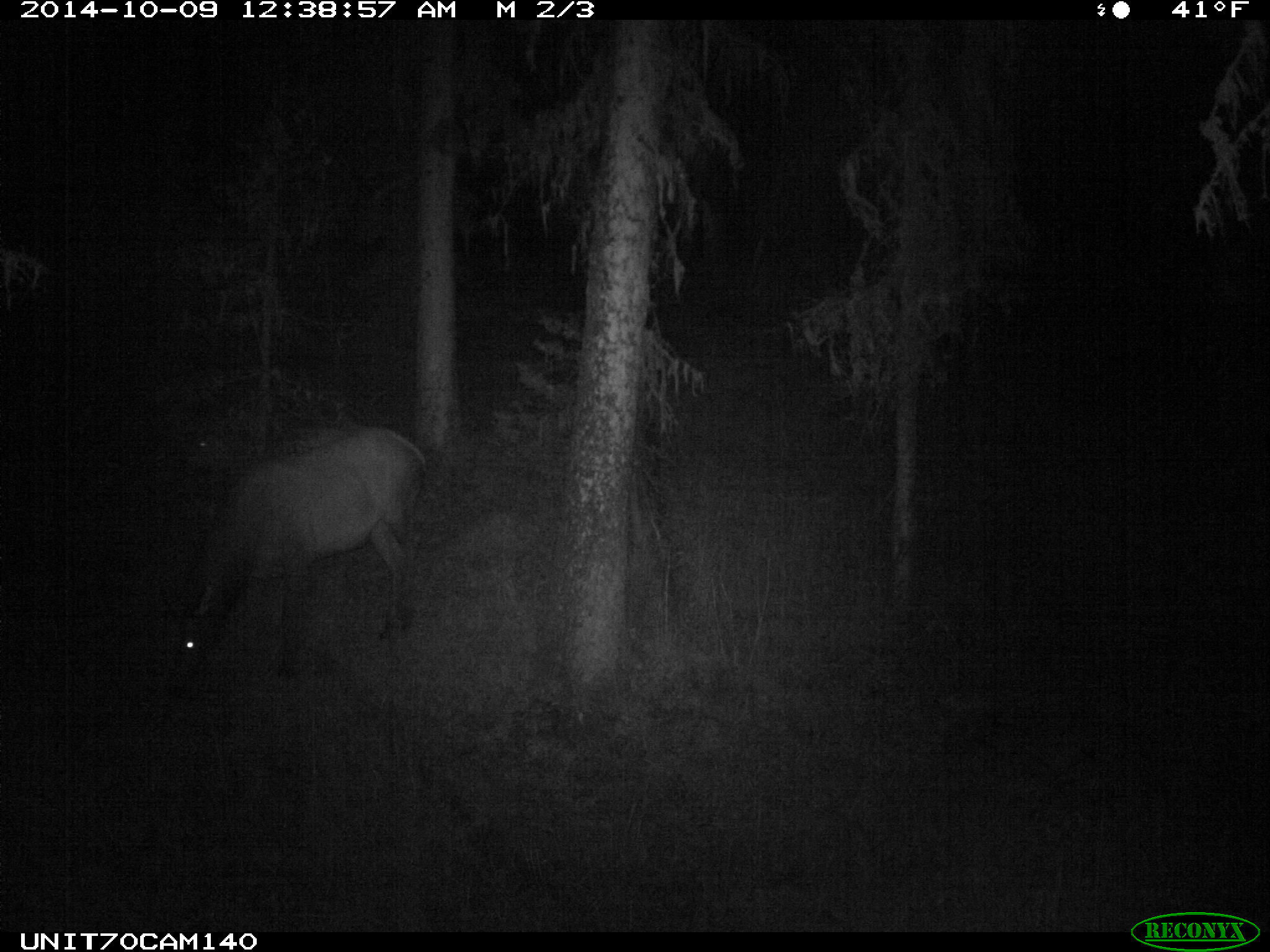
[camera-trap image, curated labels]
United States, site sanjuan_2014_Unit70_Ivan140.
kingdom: Animalia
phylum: Chordata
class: Mammalia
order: Artiodactyla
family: Cervidae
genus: Cervus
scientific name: Cervus elaphus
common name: red deer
Cervus elaphus (red deer).